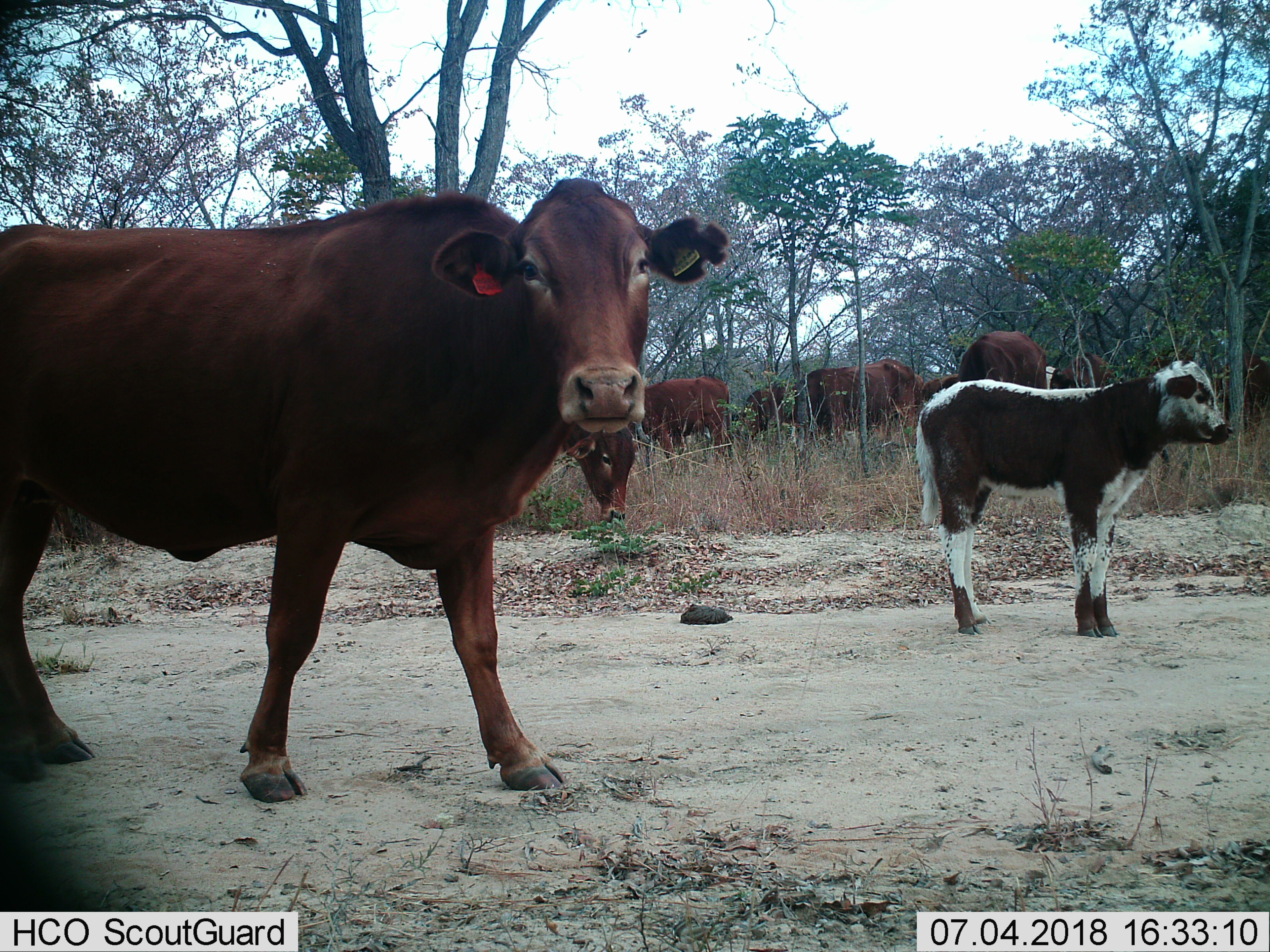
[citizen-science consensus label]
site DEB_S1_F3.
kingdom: Animalia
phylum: Chordata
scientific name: Vertebrata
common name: domestic animal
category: domesticanimal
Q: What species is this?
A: Domesticanimal (domestic animal) (Vertebrata).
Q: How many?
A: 11-50.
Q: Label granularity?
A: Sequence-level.